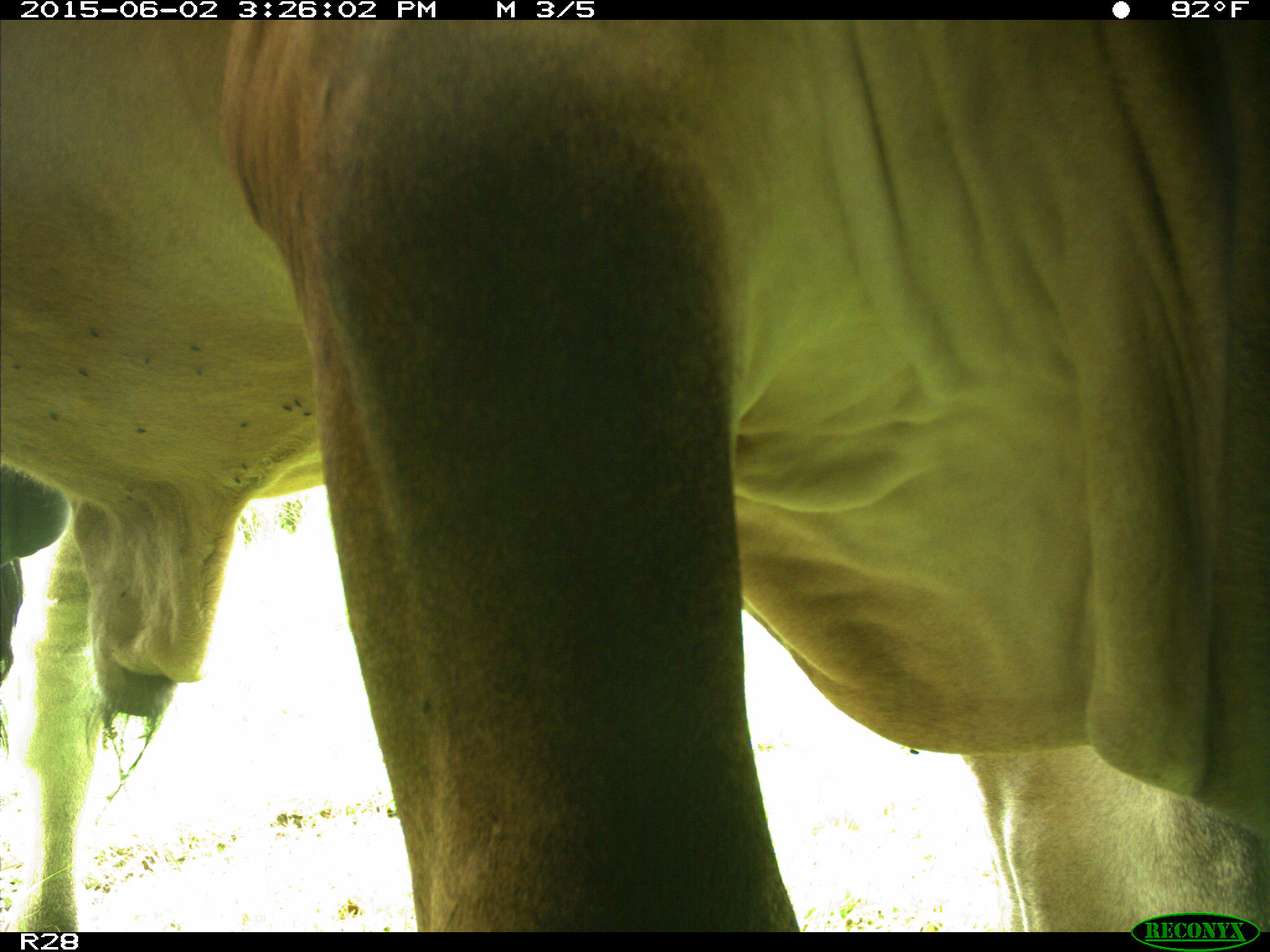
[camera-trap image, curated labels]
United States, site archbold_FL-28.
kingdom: Animalia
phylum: Chordata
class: Mammalia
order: Artiodactyla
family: Bovidae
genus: Bos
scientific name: Bos taurus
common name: domestic cow